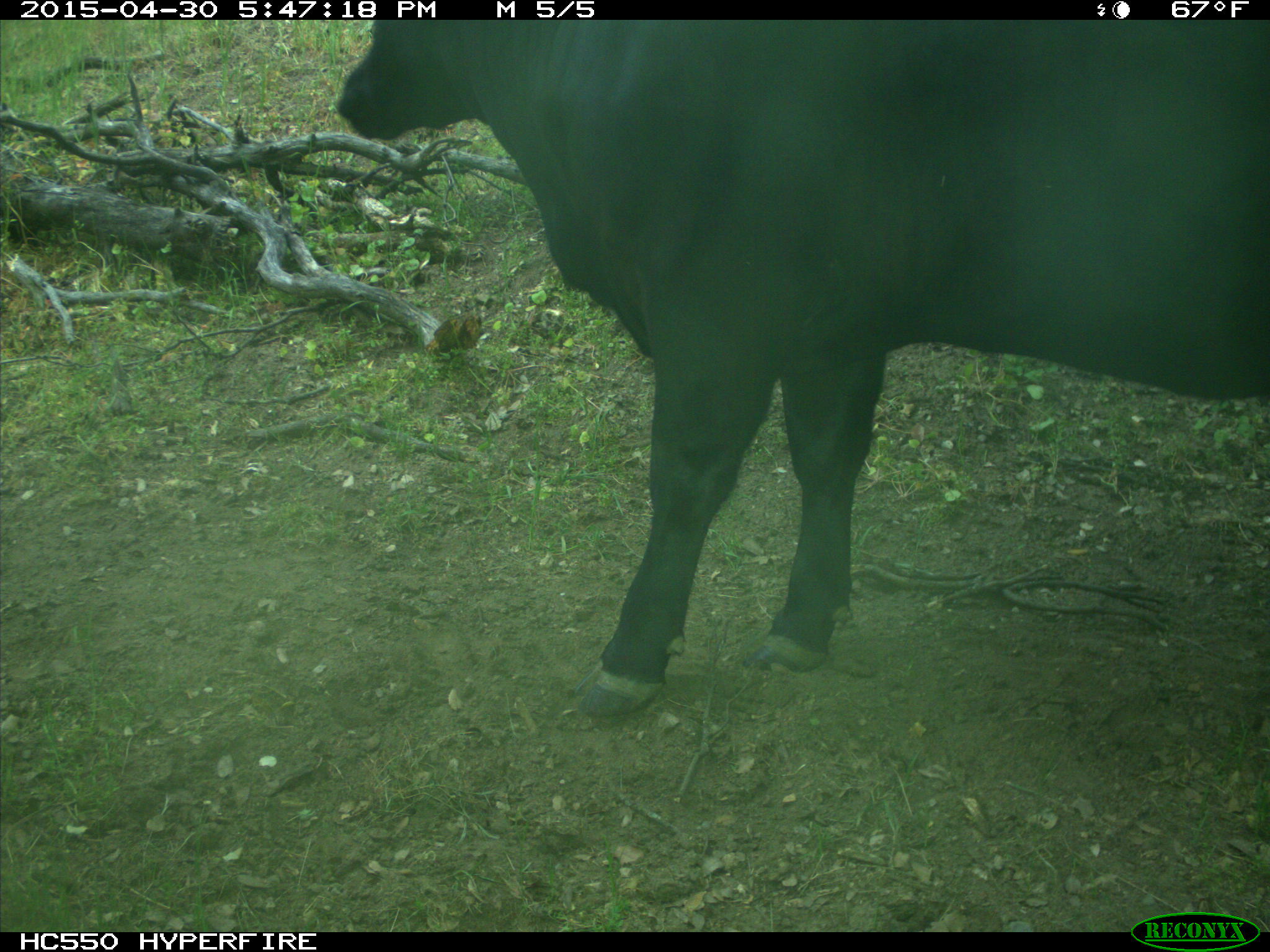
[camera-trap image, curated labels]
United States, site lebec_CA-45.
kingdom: Animalia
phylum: Chordata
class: Mammalia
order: Artiodactyla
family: Bovidae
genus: Bos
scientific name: Bos taurus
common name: domestic cow